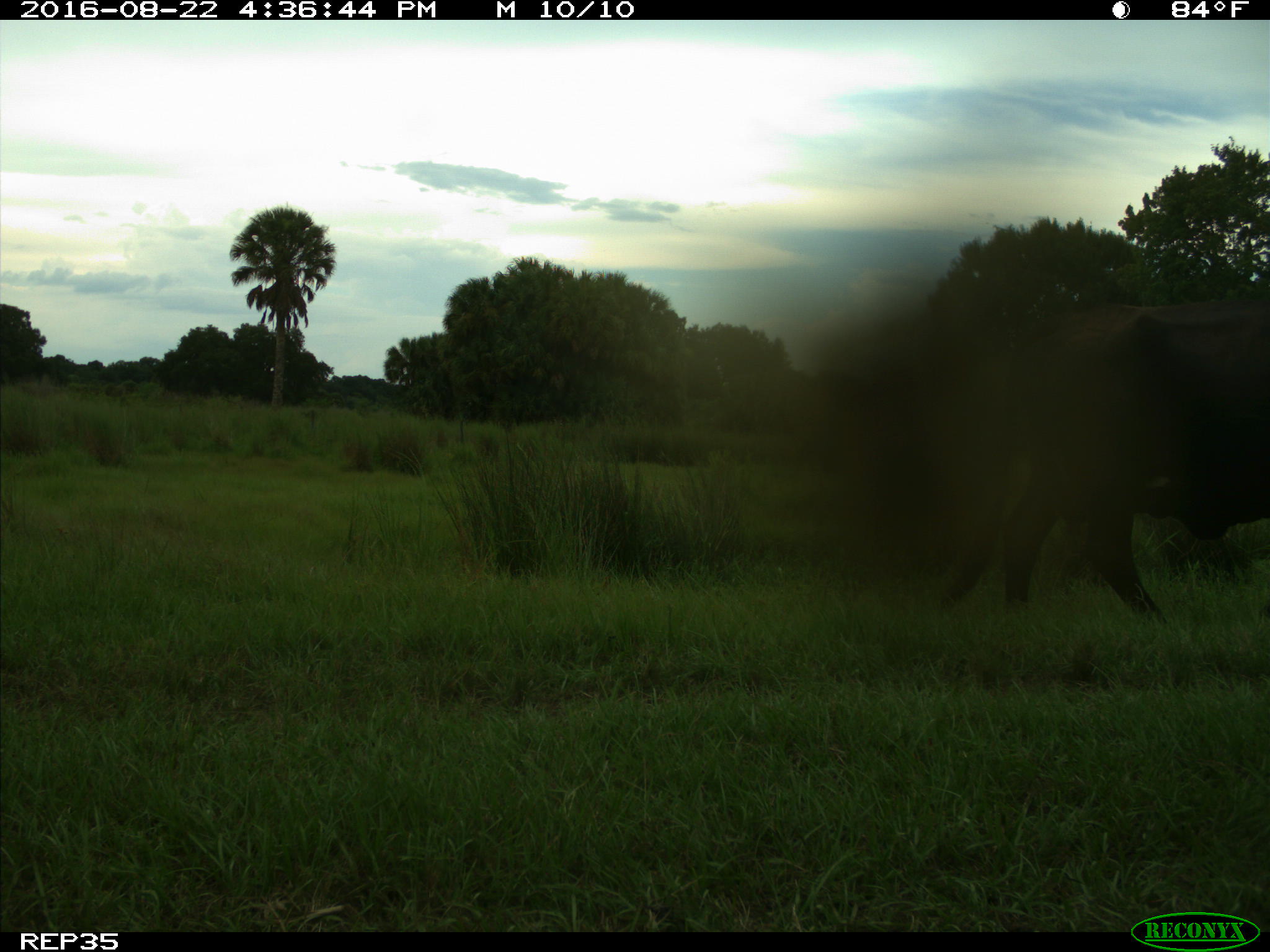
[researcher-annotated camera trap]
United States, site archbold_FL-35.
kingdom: Animalia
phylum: Chordata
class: Mammalia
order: Artiodactyla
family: Bovidae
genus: Bos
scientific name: Bos taurus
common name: domestic cow